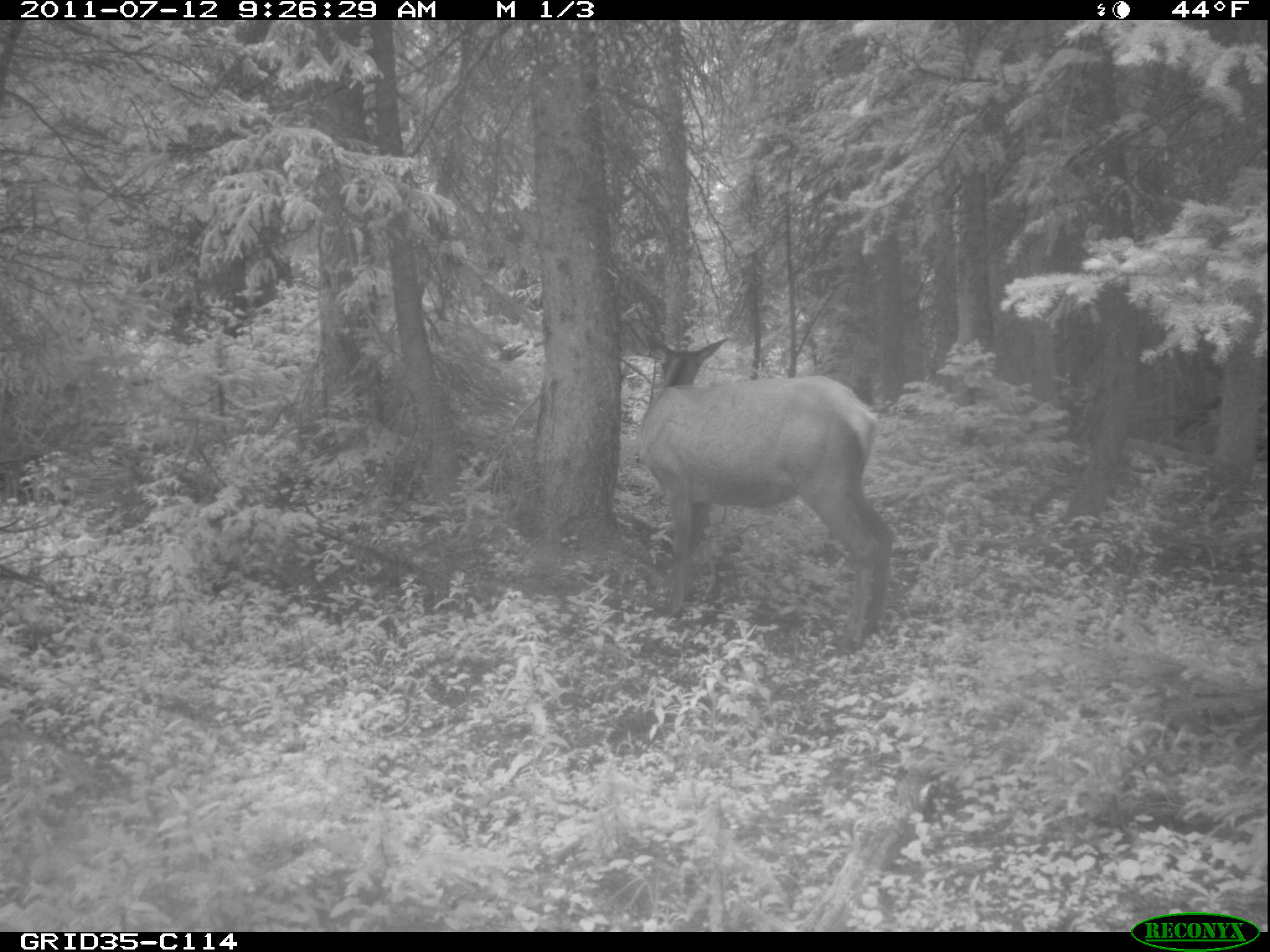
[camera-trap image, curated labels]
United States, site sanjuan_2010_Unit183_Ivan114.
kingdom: Animalia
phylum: Chordata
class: Mammalia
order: Artiodactyla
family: Cervidae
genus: Cervus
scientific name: Cervus elaphus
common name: red deer